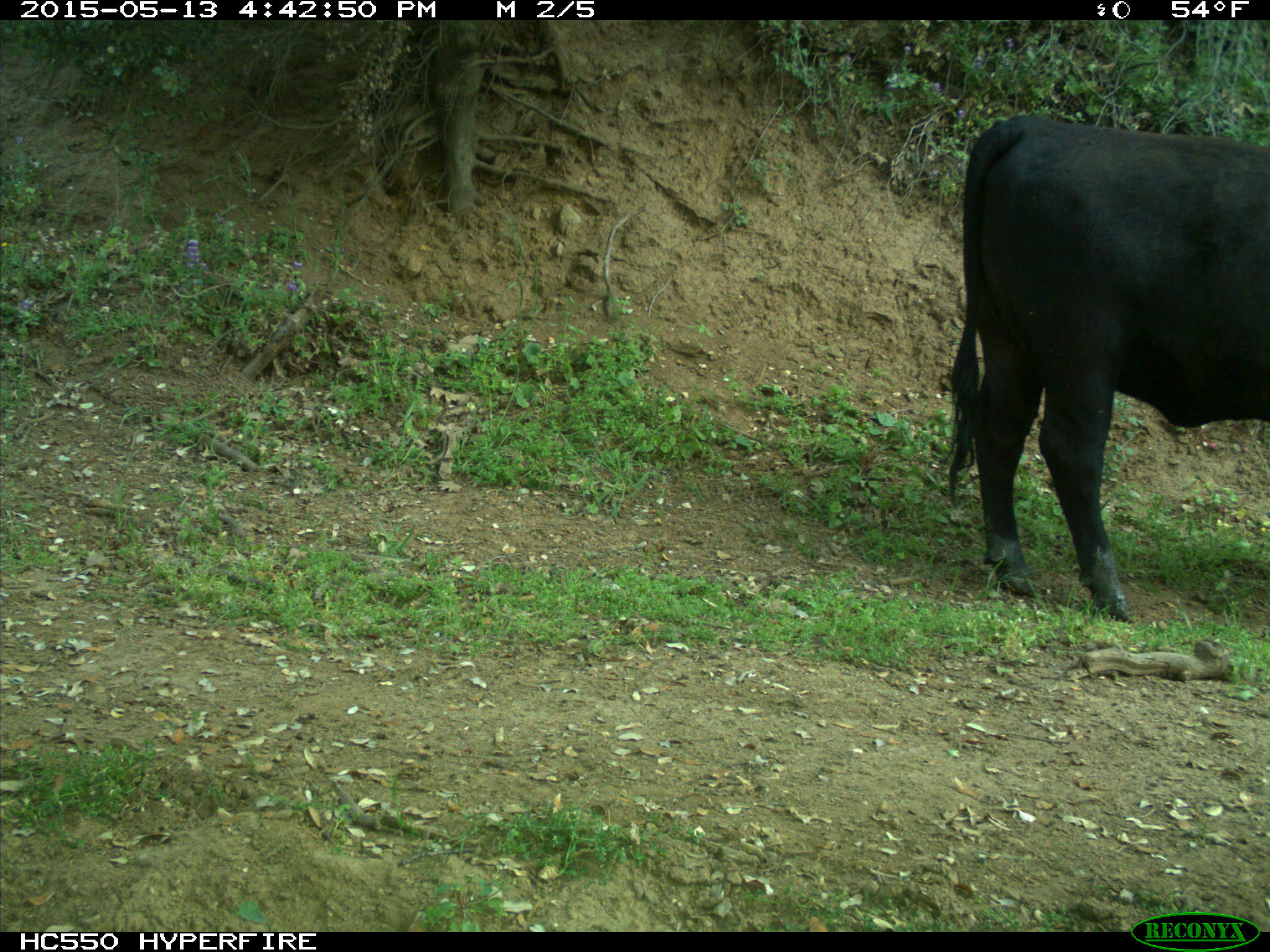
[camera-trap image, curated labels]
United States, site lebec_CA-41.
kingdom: Animalia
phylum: Chordata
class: Mammalia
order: Artiodactyla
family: Bovidae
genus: Bos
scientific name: Bos taurus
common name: domestic cow